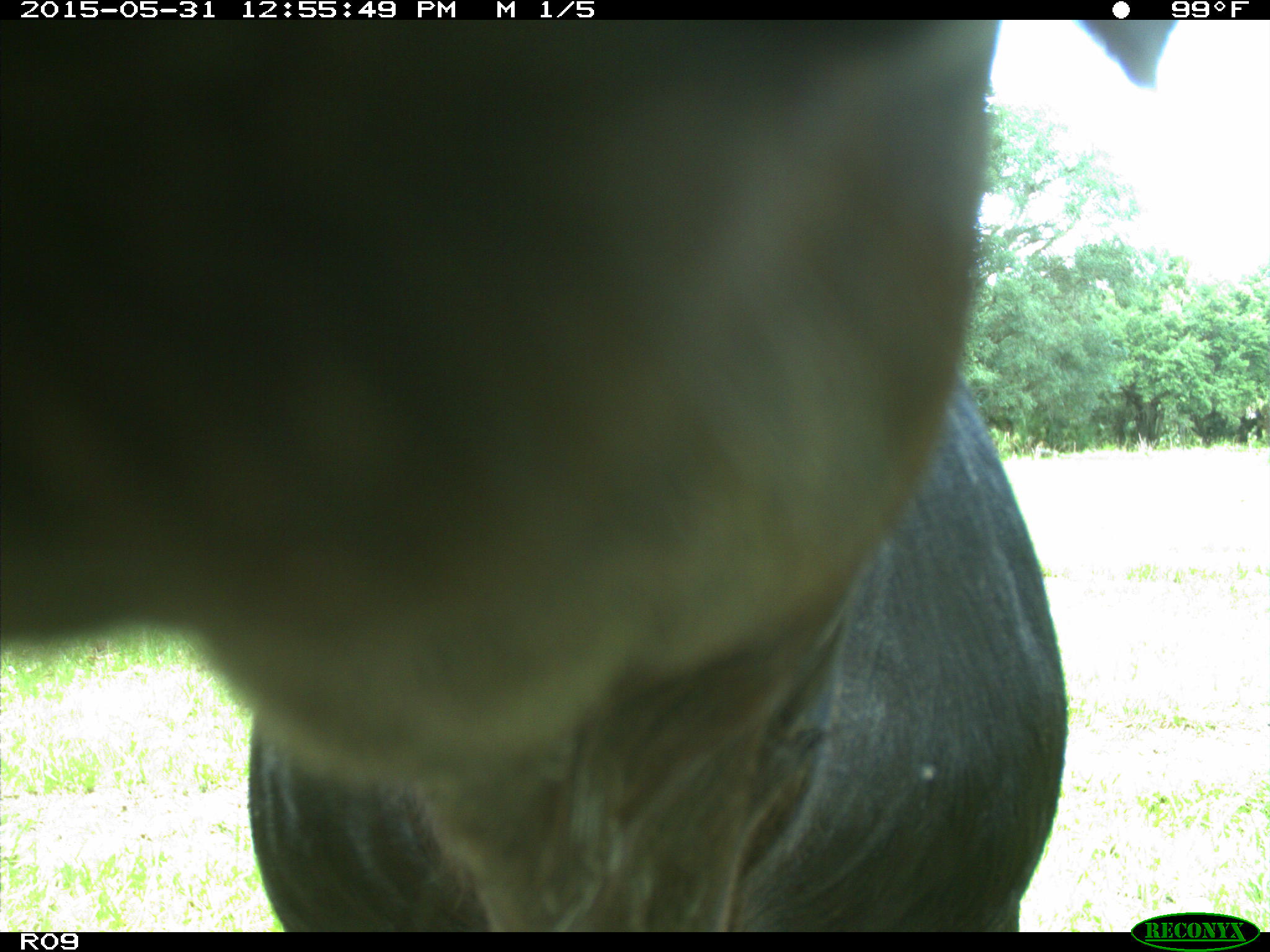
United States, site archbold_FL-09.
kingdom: Animalia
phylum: Chordata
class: Mammalia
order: Artiodactyla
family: Bovidae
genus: Bos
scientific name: Bos taurus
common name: domestic cow